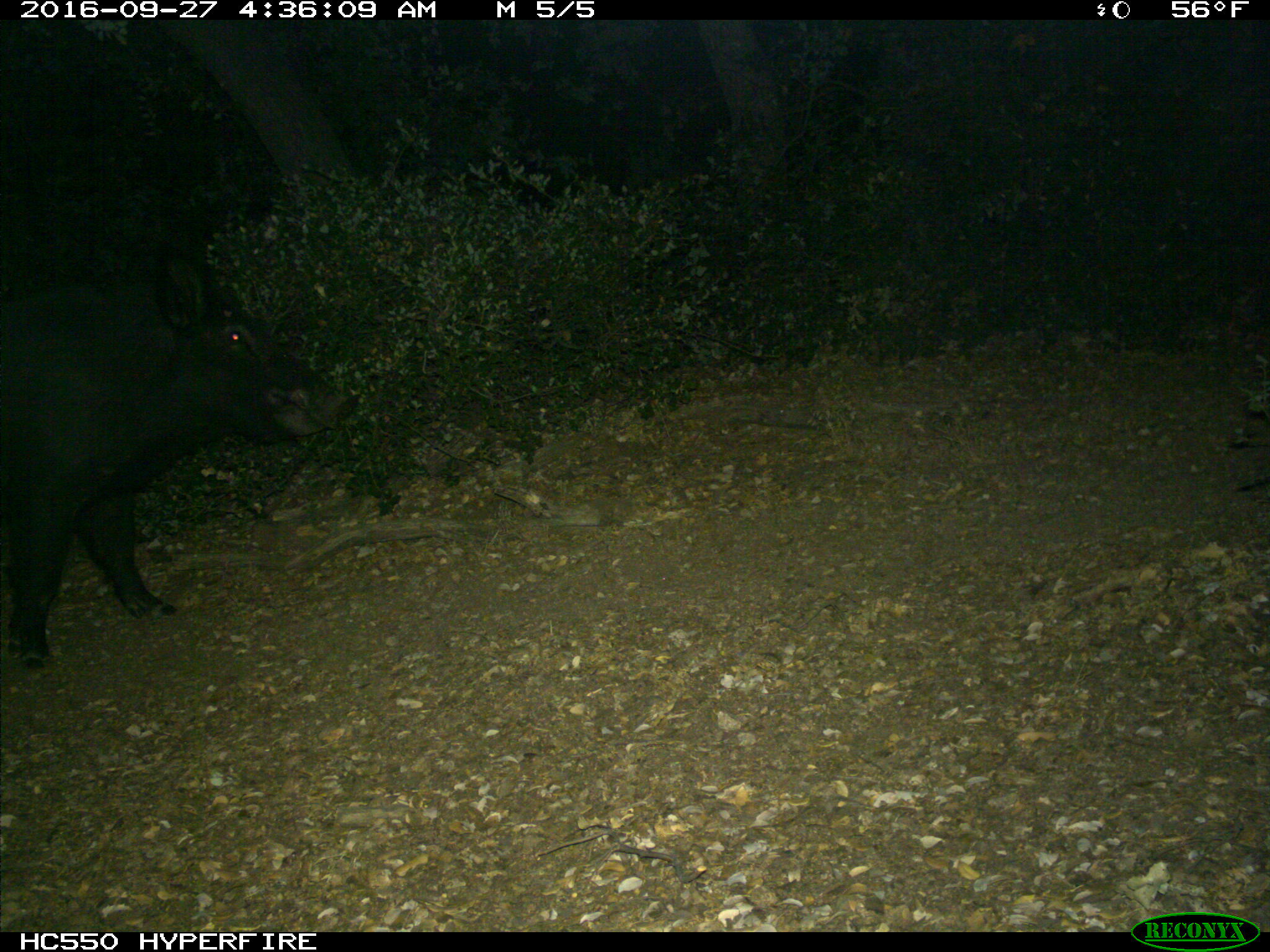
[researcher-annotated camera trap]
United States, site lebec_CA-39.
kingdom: Animalia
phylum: Chordata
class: Mammalia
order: Artiodactyla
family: Suidae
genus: Sus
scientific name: Sus scrofa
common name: wild boar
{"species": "Sus scrofa (wild boar)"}